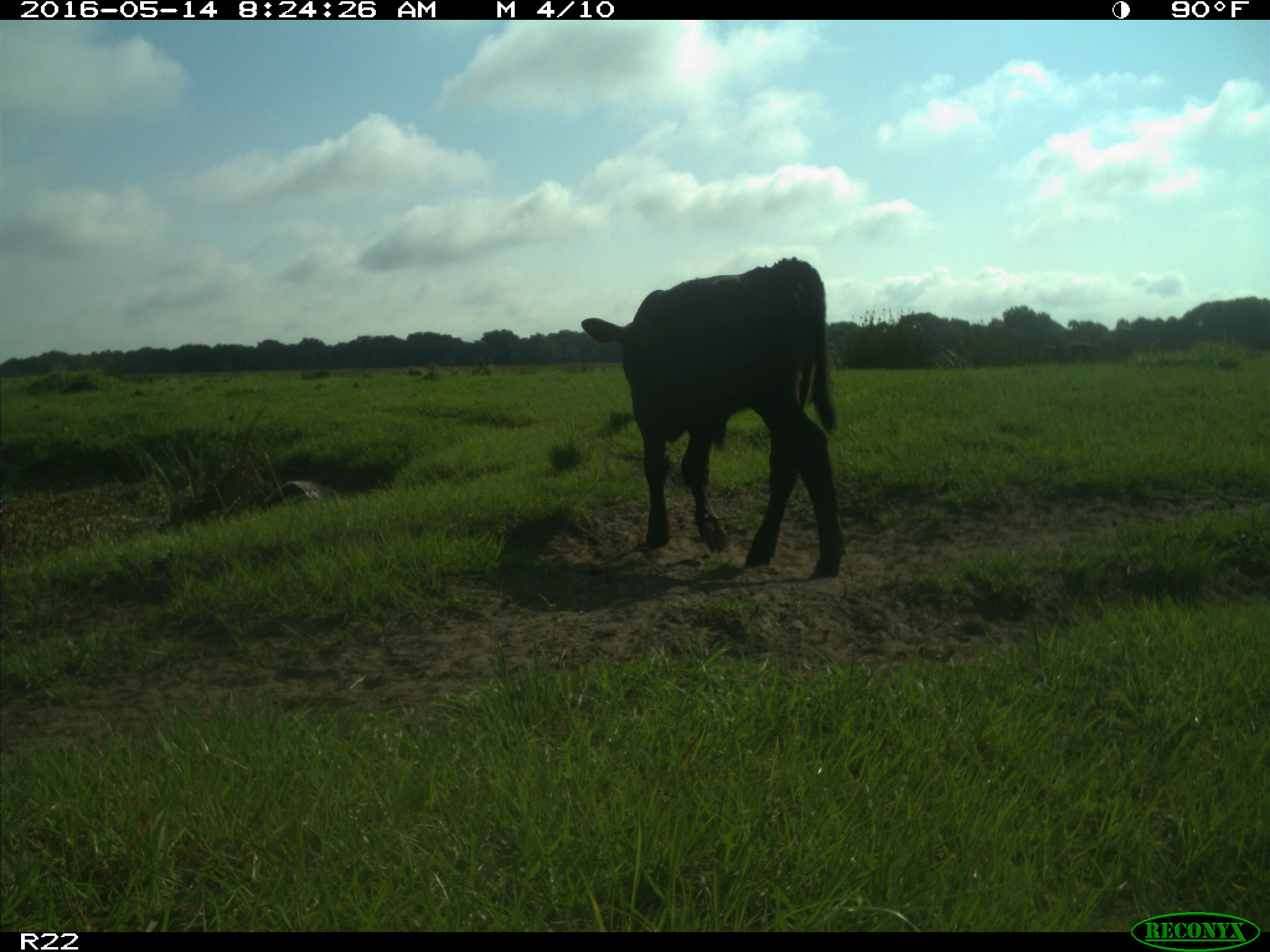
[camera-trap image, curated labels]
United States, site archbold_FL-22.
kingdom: Animalia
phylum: Chordata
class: Mammalia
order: Artiodactyla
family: Bovidae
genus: Bos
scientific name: Bos taurus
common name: domestic cow